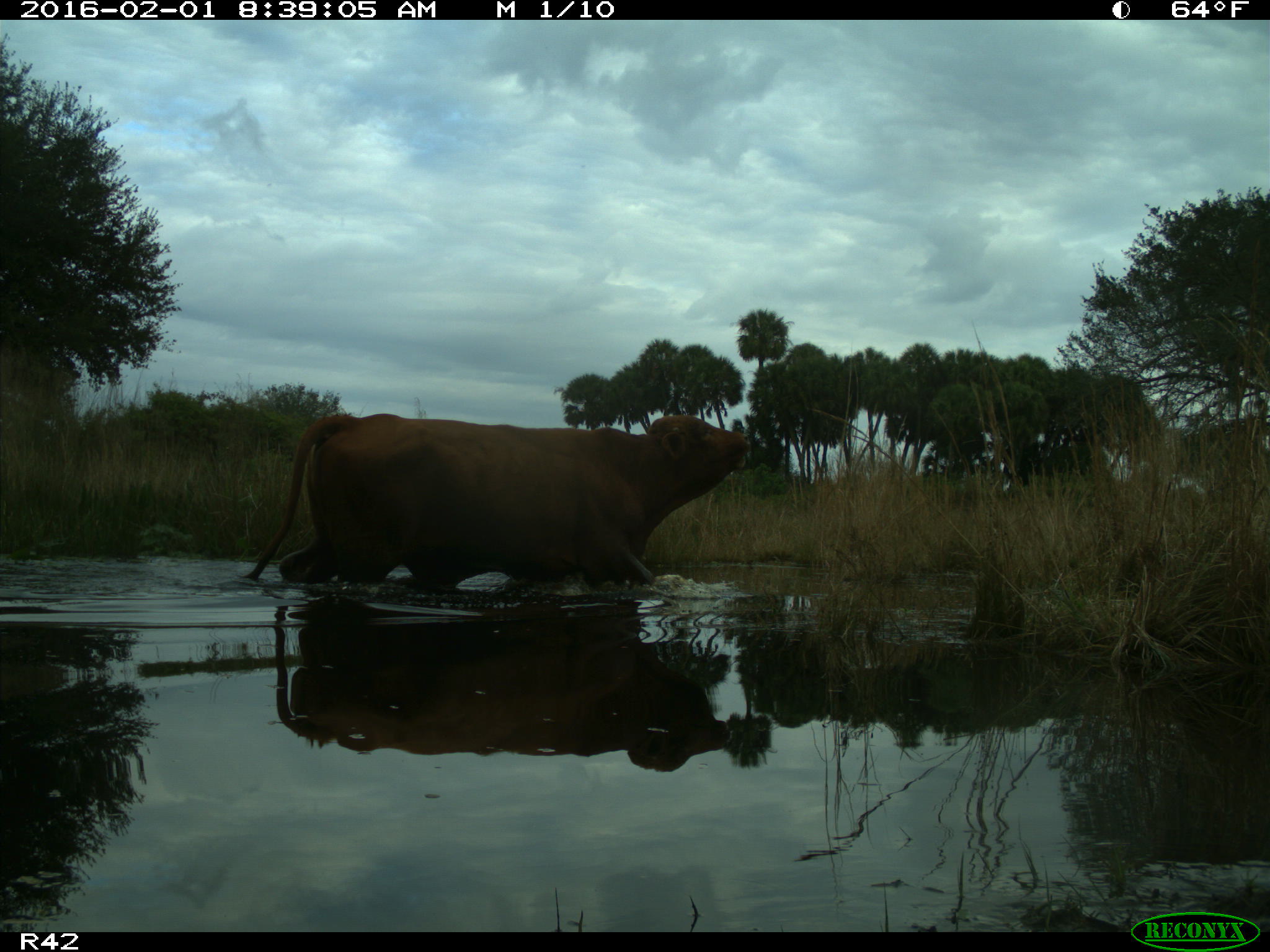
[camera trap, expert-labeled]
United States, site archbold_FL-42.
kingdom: Animalia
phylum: Chordata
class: Mammalia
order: Artiodactyla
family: Bovidae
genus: Bos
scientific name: Bos taurus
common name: domestic cow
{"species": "Bos taurus (domestic cow)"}